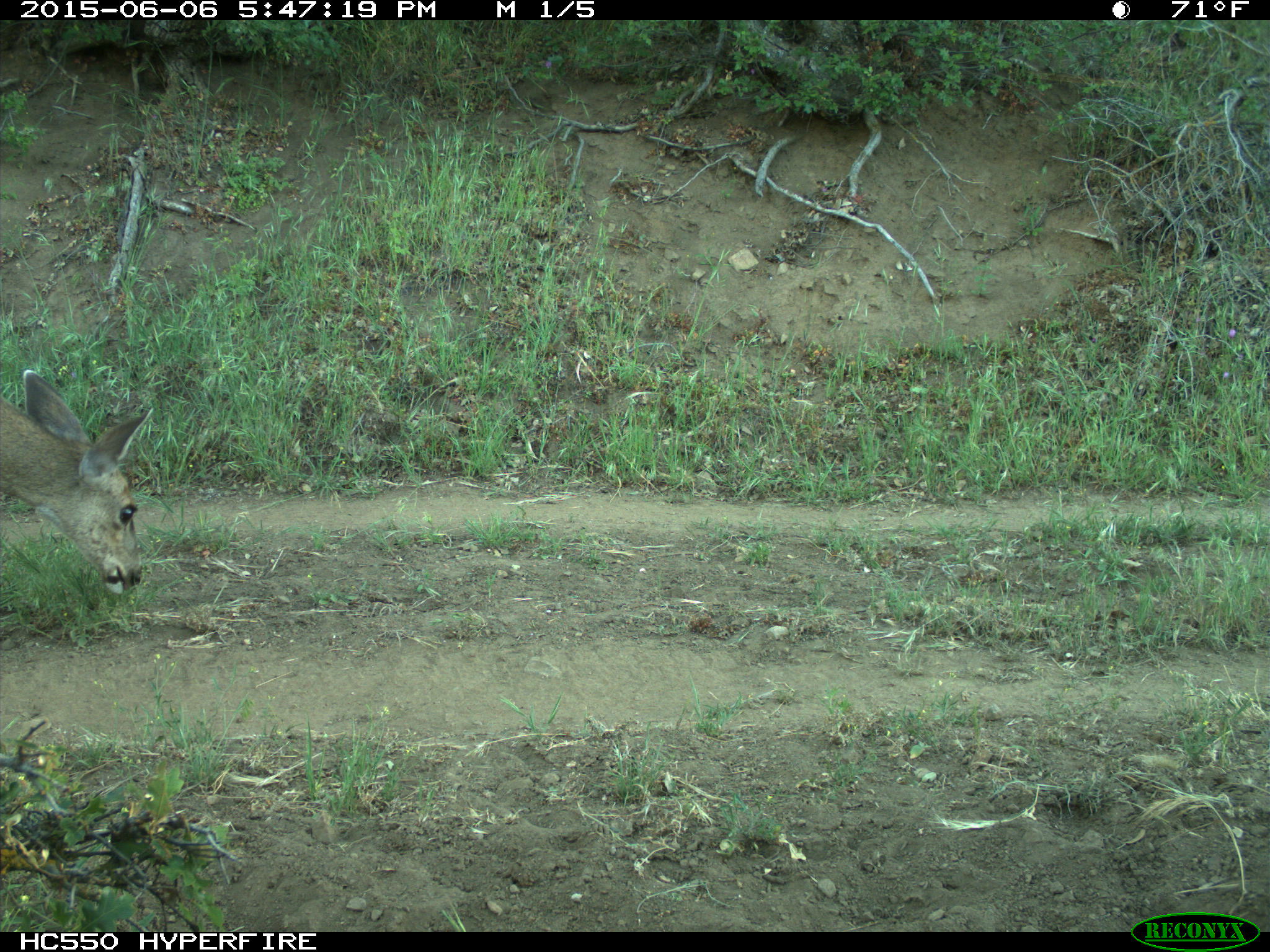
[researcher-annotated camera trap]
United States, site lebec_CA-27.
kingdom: Animalia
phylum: Chordata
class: Mammalia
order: Artiodactyla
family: Cervidae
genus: Odocoileus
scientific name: Odocoileus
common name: deer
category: unidentified deer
Unidentified deer (deer) (Odocoileus).